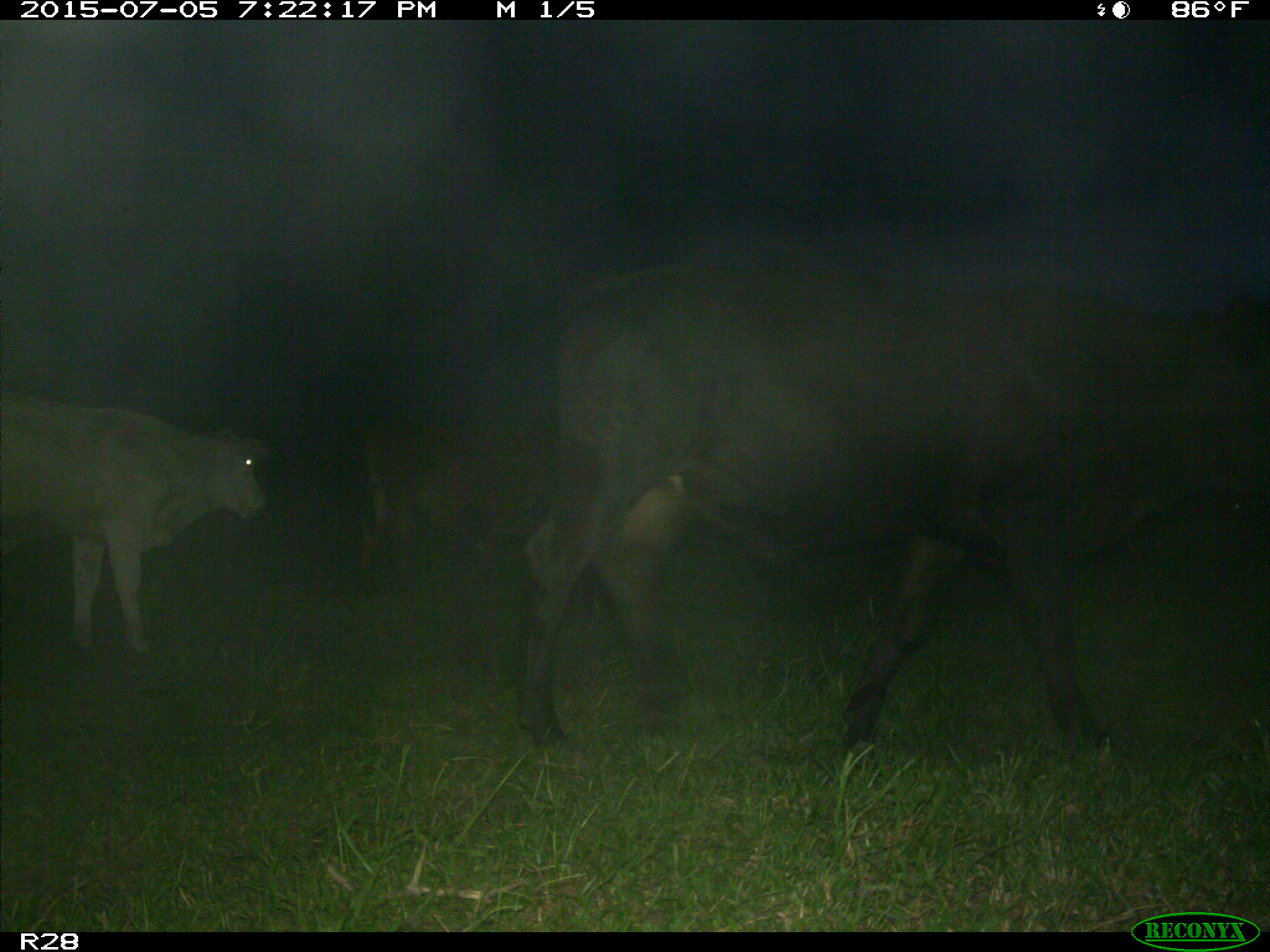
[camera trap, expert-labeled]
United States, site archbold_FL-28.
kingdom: Animalia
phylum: Chordata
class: Mammalia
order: Artiodactyla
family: Bovidae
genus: Bos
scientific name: Bos taurus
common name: domestic cow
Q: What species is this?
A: Bos taurus (domestic cow).